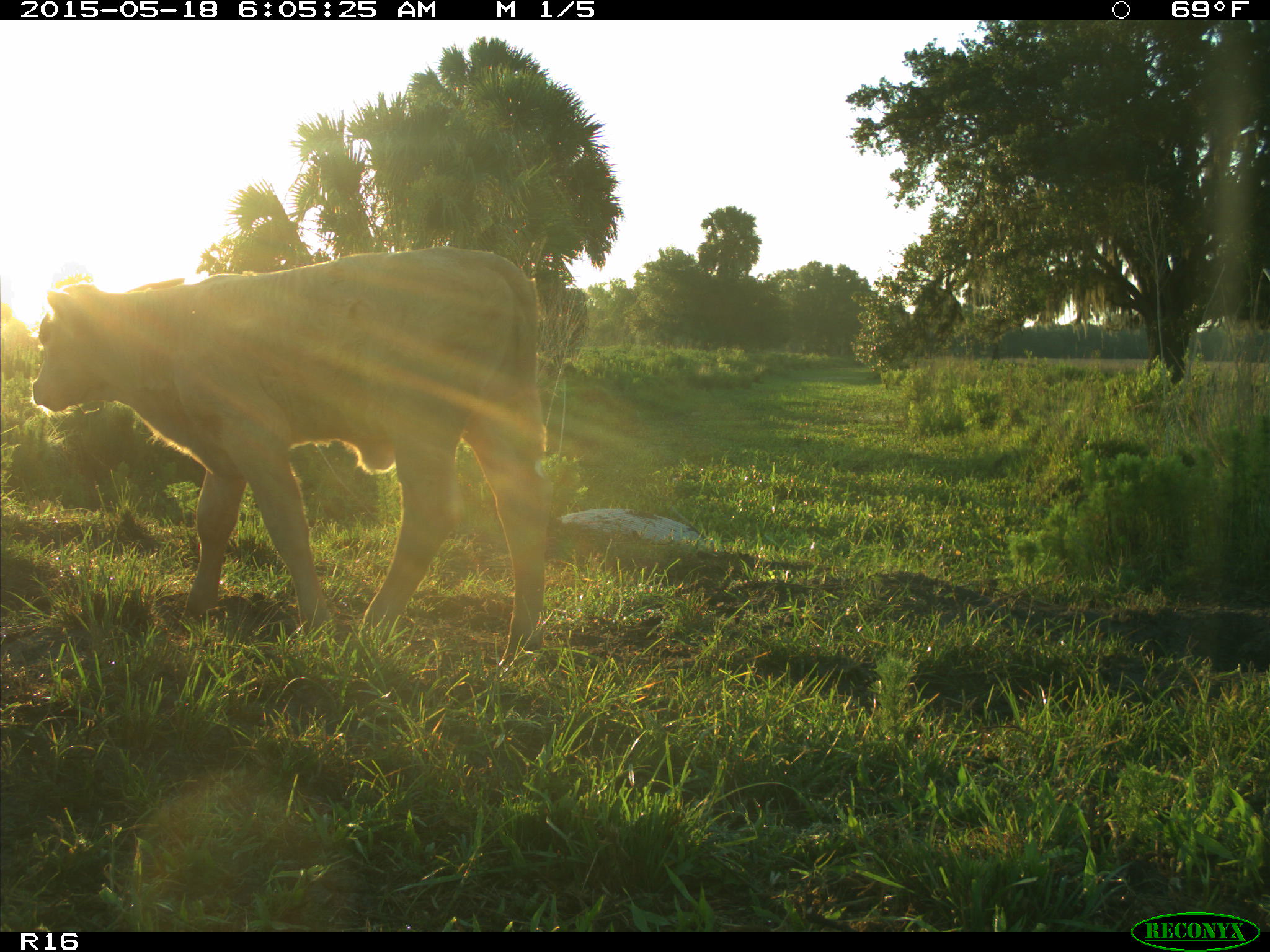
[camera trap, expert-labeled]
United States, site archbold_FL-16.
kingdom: Animalia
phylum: Chordata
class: Mammalia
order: Artiodactyla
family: Bovidae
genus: Bos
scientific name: Bos taurus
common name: domestic cow